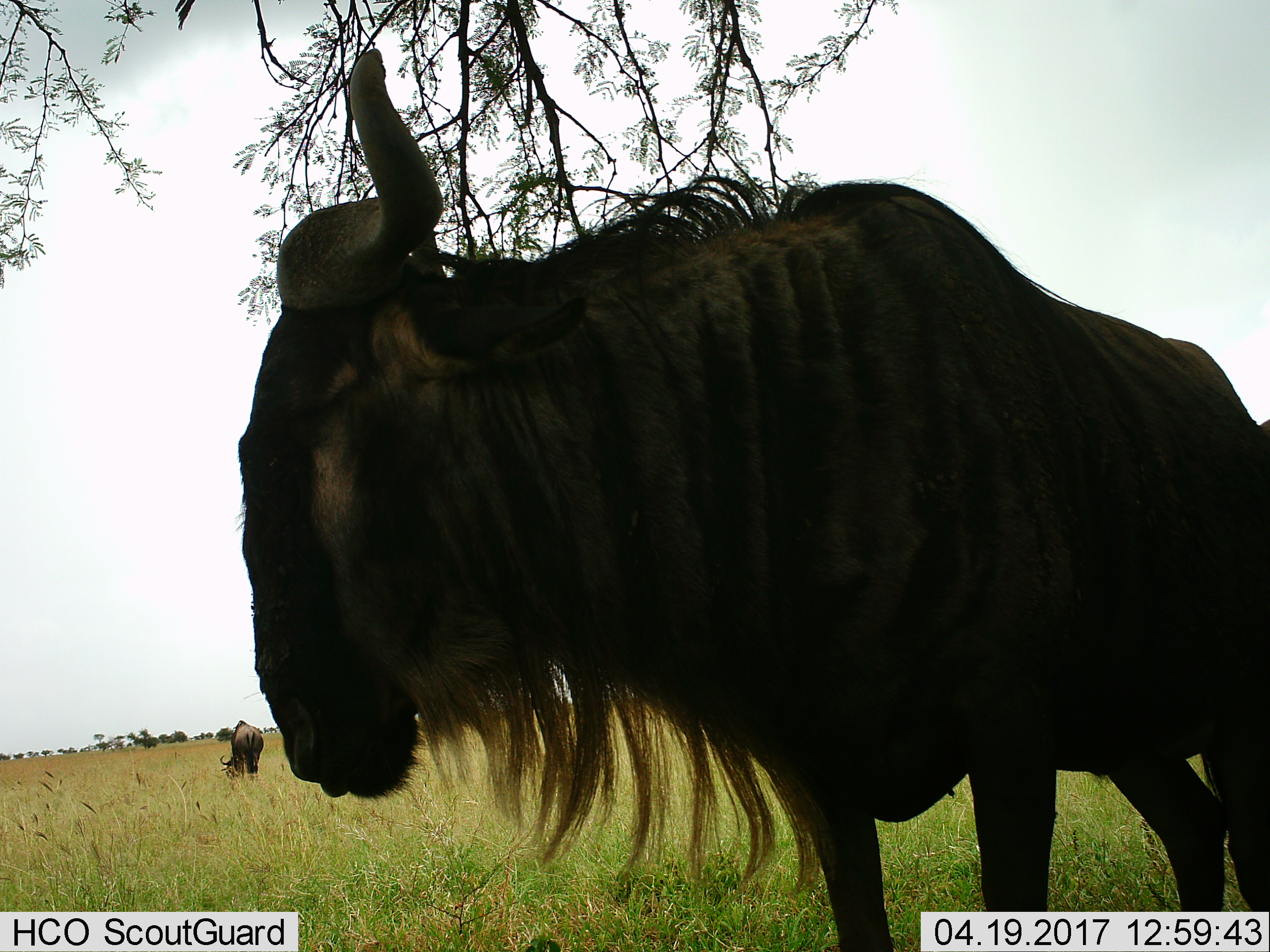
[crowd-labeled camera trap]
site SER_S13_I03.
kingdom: Animalia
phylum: Chordata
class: Mammalia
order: Artiodactyla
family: Bovidae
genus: Connochaetes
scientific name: Connochaetes taurinus taurinus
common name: blue wildebeest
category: wildebeestblue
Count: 2.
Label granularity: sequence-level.